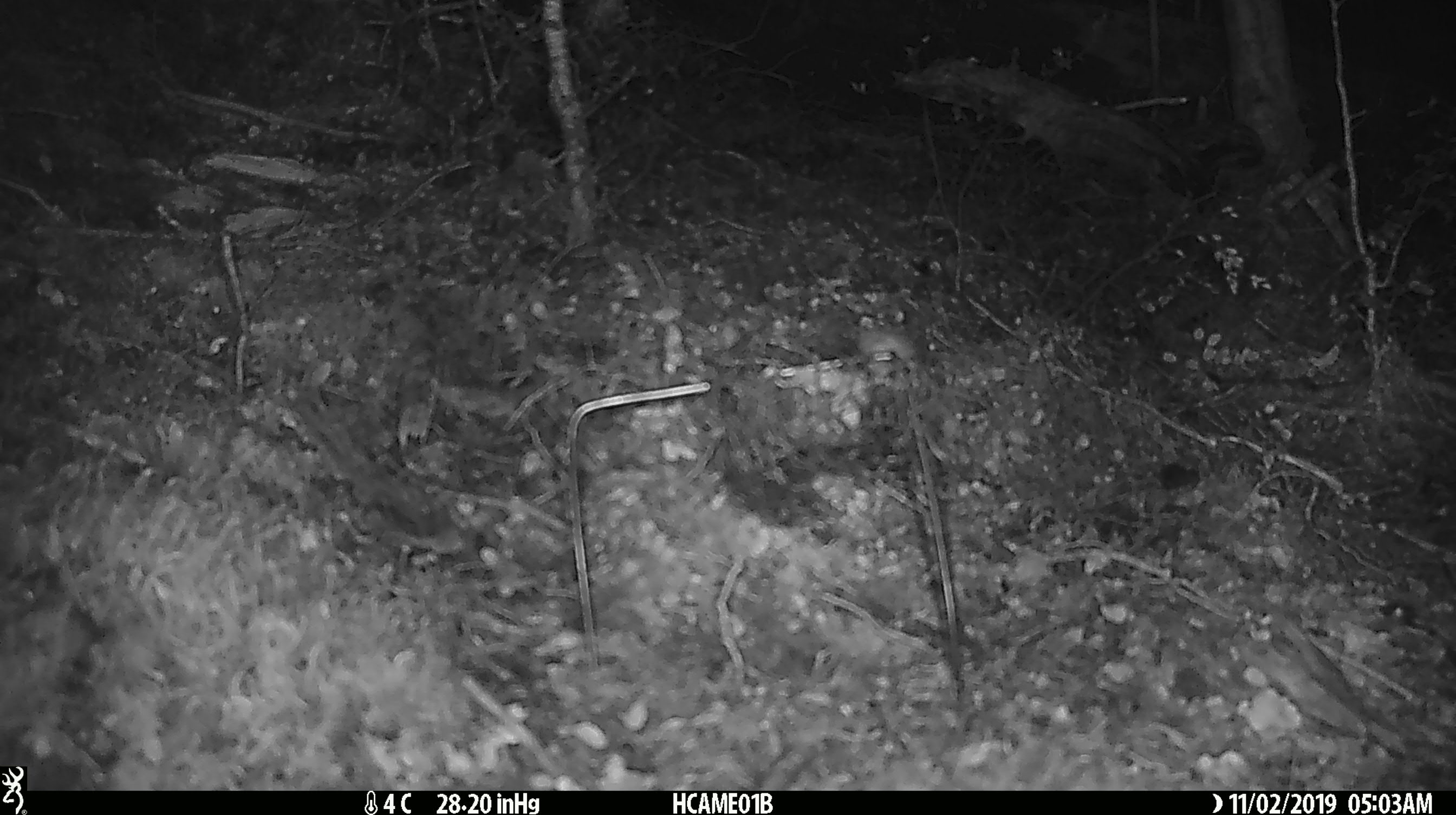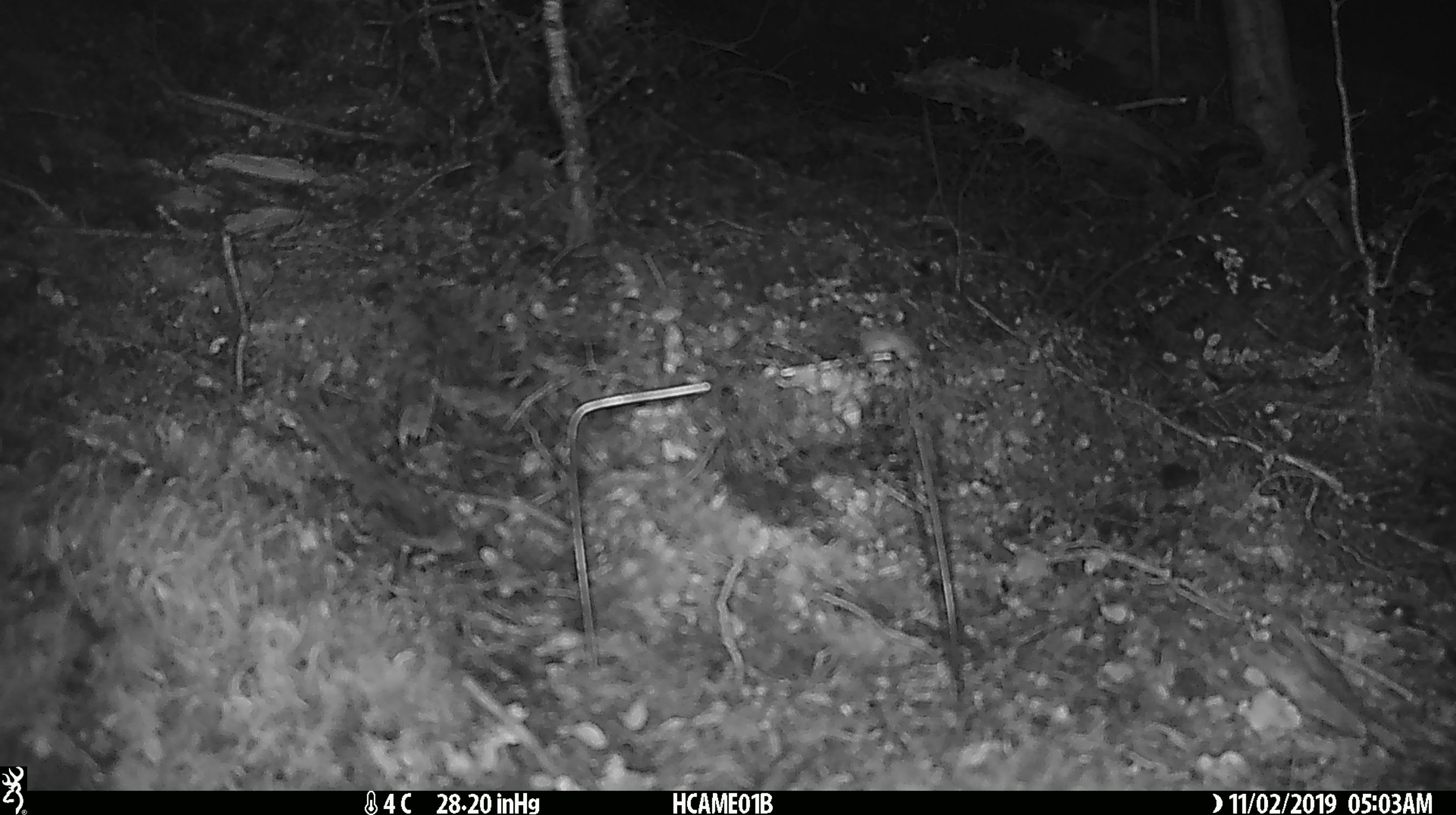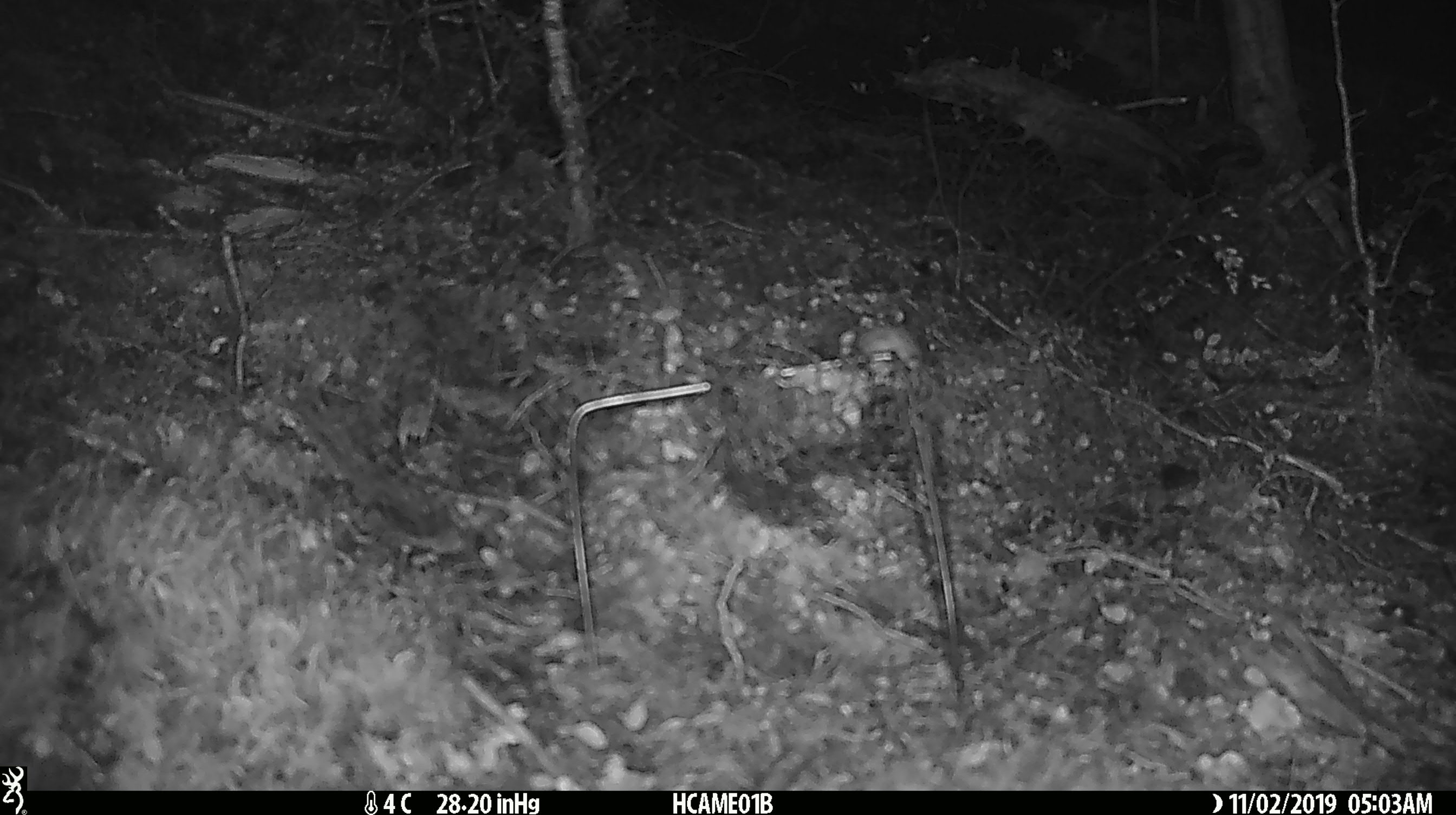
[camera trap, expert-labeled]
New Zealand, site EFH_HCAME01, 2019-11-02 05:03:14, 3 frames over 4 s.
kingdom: Animalia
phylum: Chordata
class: Mammalia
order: Rodentia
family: Muridae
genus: Mus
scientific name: Mus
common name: mouse